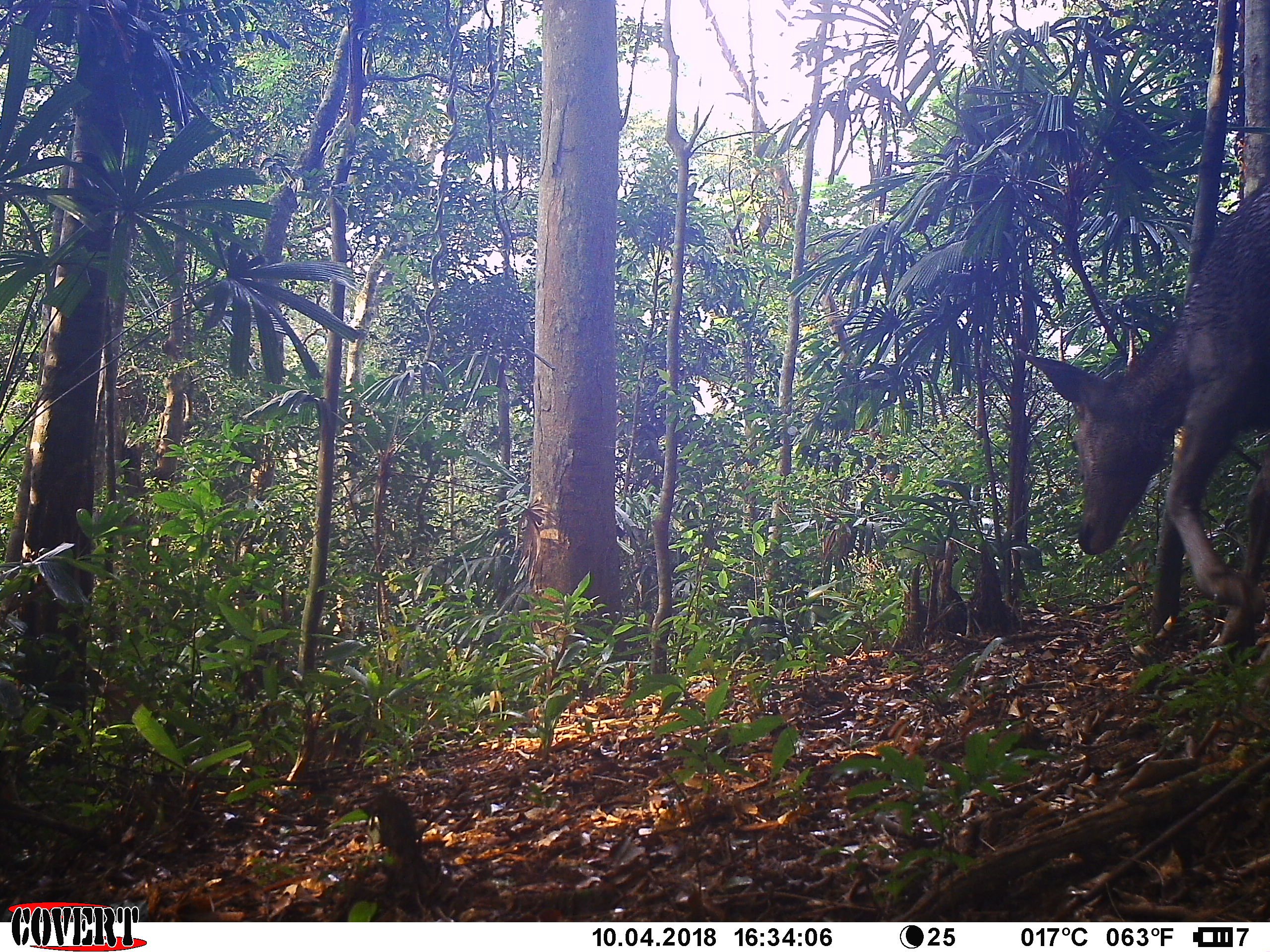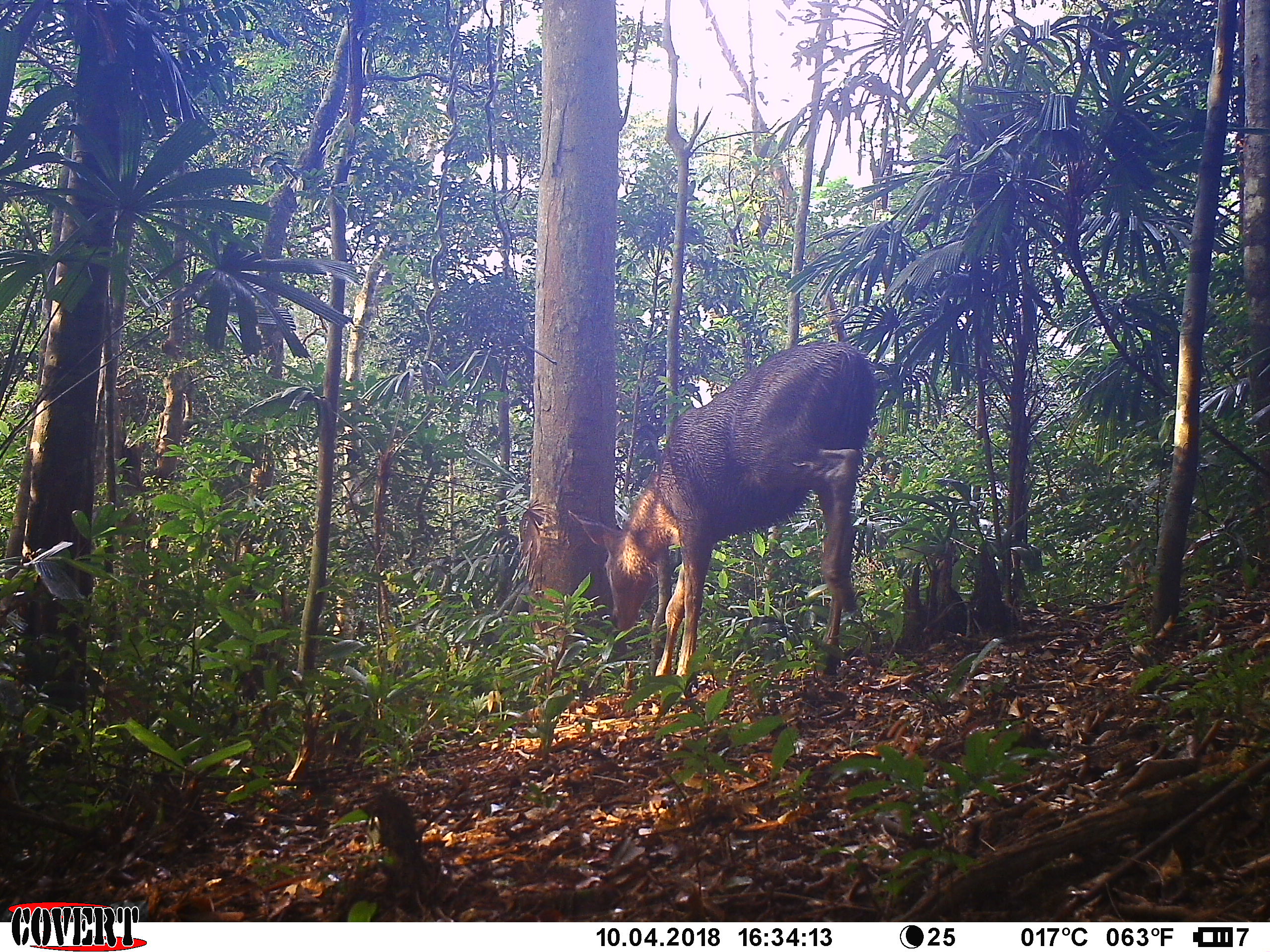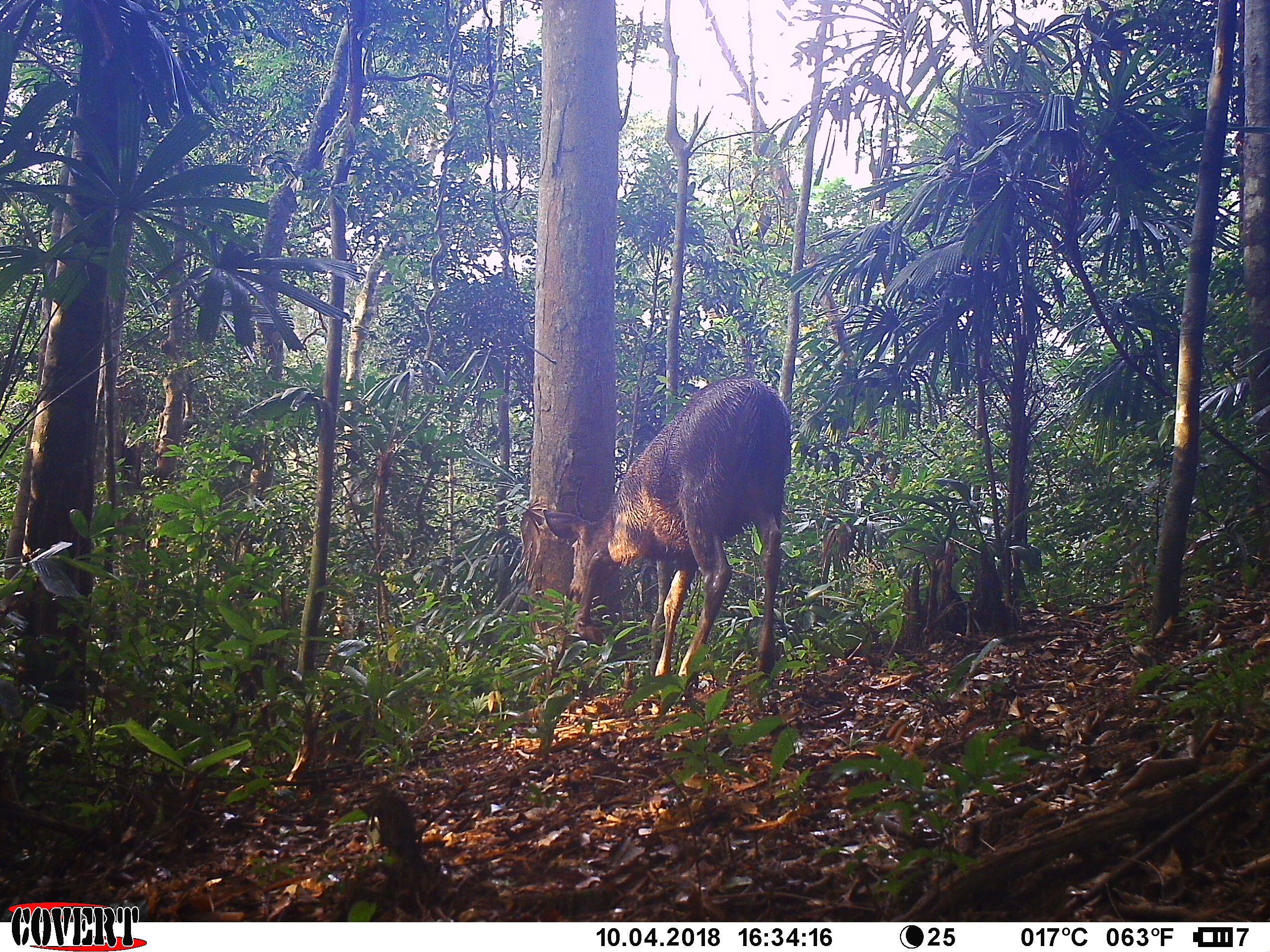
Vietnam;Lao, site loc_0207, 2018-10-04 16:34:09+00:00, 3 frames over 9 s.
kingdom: Animalia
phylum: Chordata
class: Mammalia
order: Artiodactyla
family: Cervidae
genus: Rusa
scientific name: Rusa unicolor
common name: sambar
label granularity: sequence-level